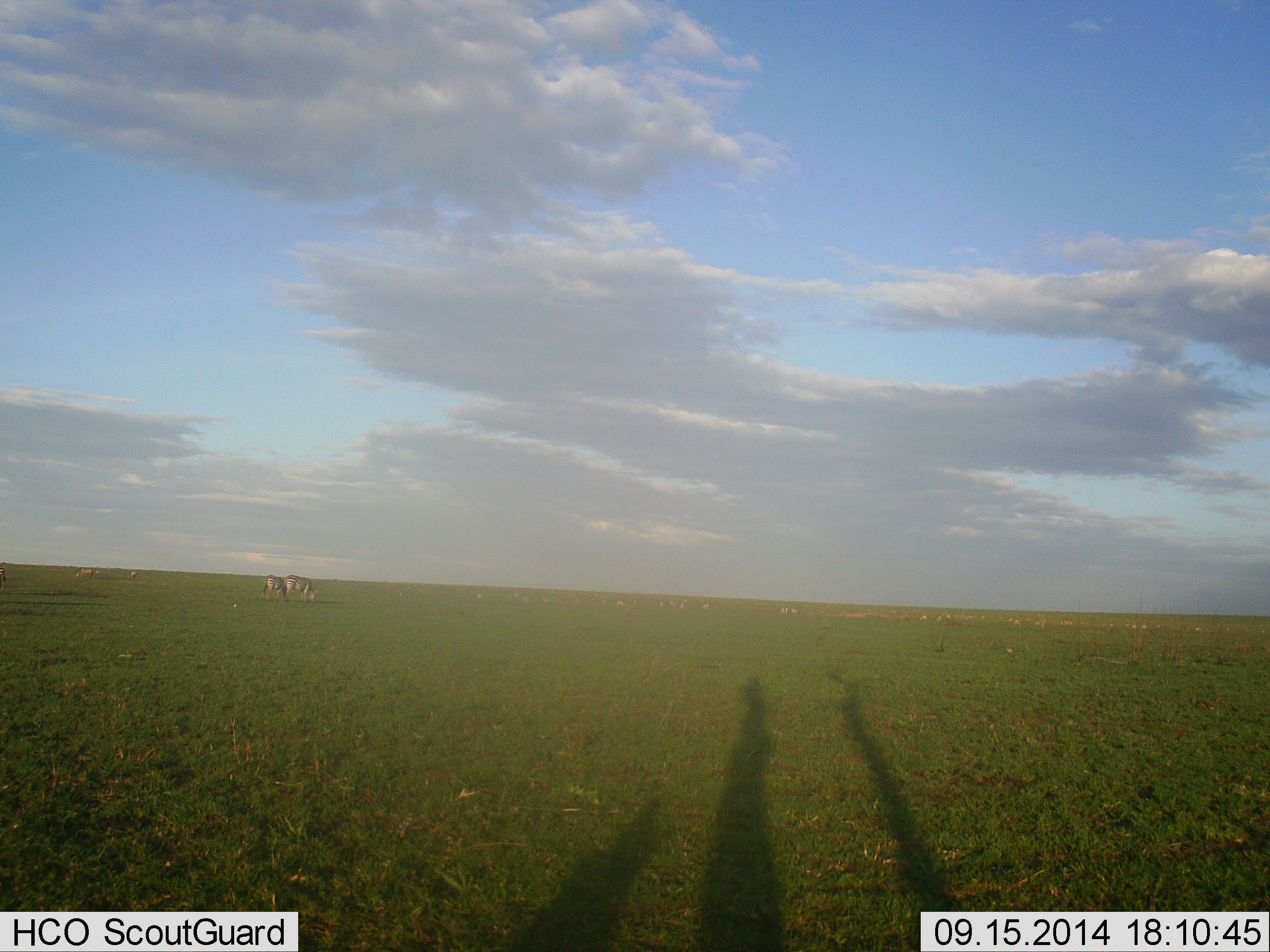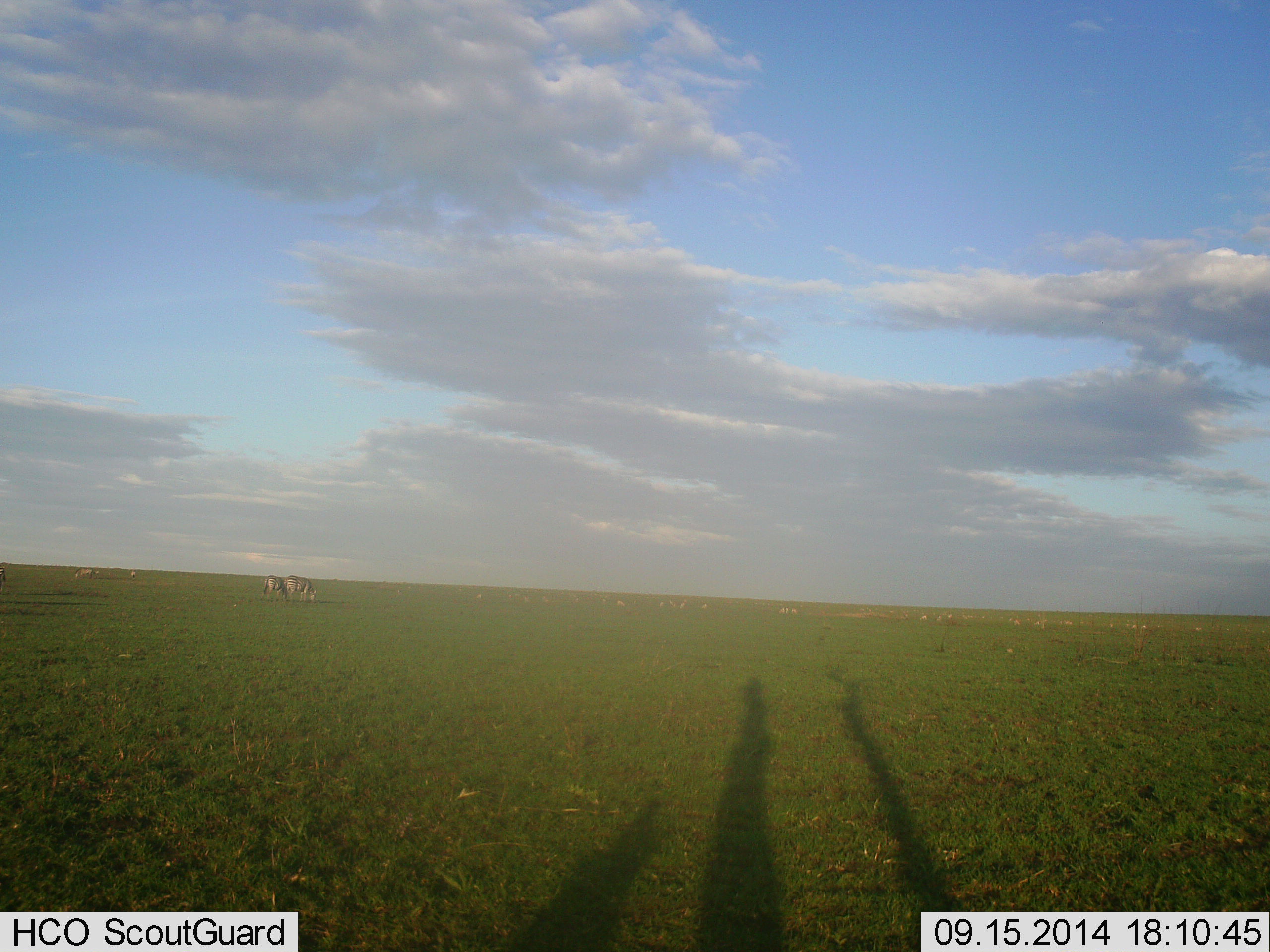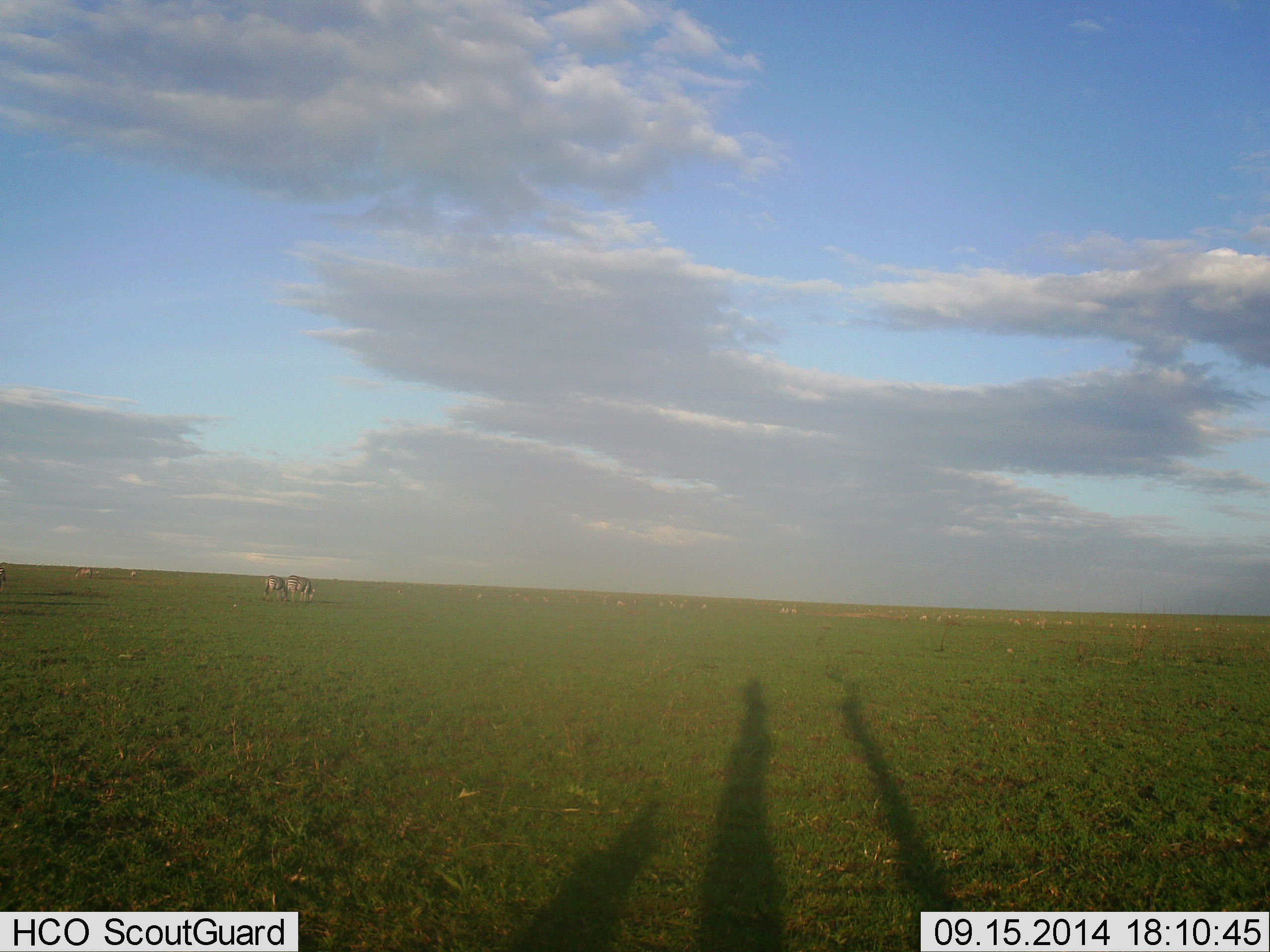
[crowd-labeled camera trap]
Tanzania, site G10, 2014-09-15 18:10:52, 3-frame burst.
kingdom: Animalia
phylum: Chordata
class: Mammalia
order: Perissodactyla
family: Equidae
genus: Equus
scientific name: Equus quagga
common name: plains zebra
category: zebra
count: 2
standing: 29%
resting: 0%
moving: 0%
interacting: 0%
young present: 0%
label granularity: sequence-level